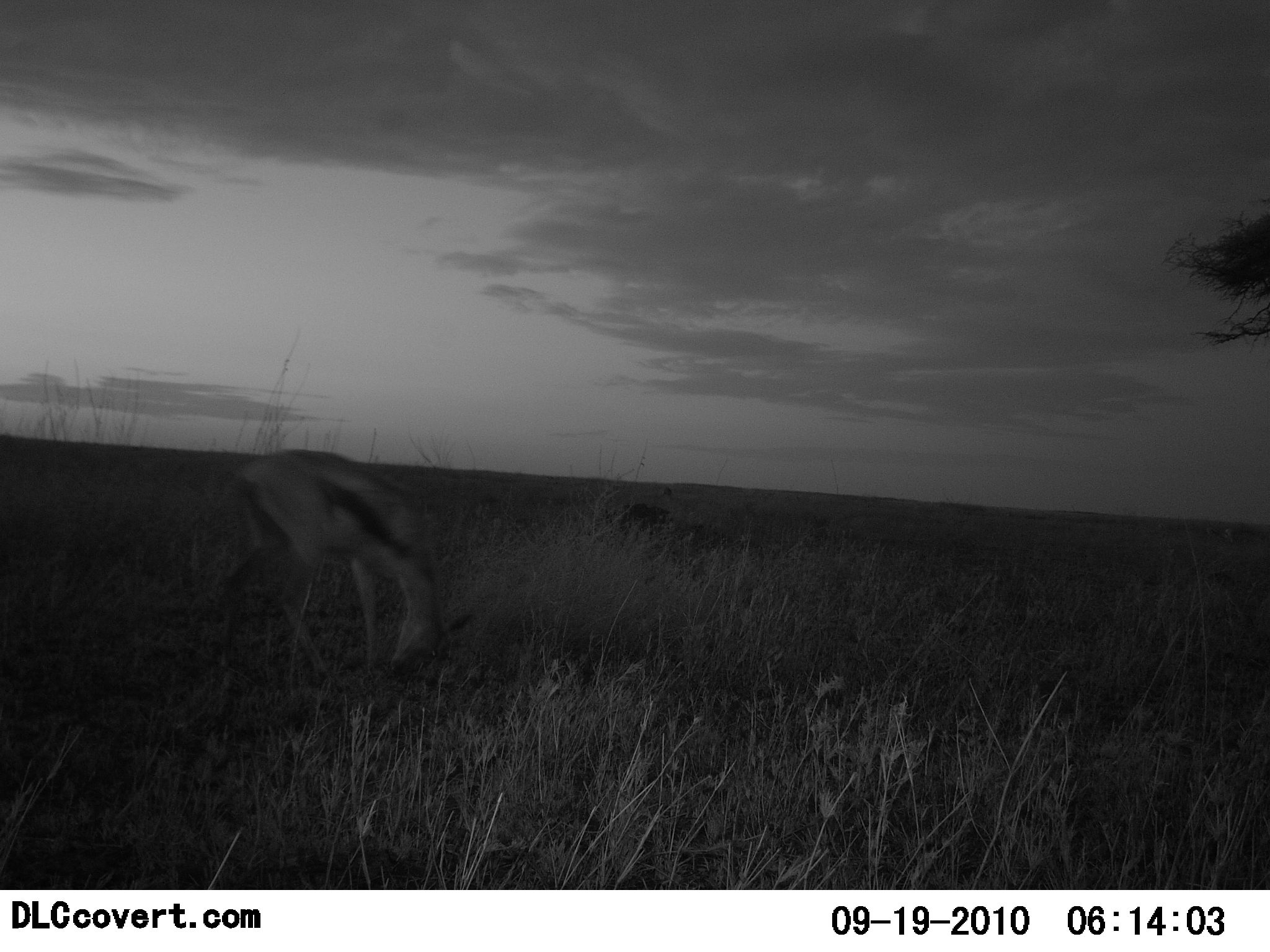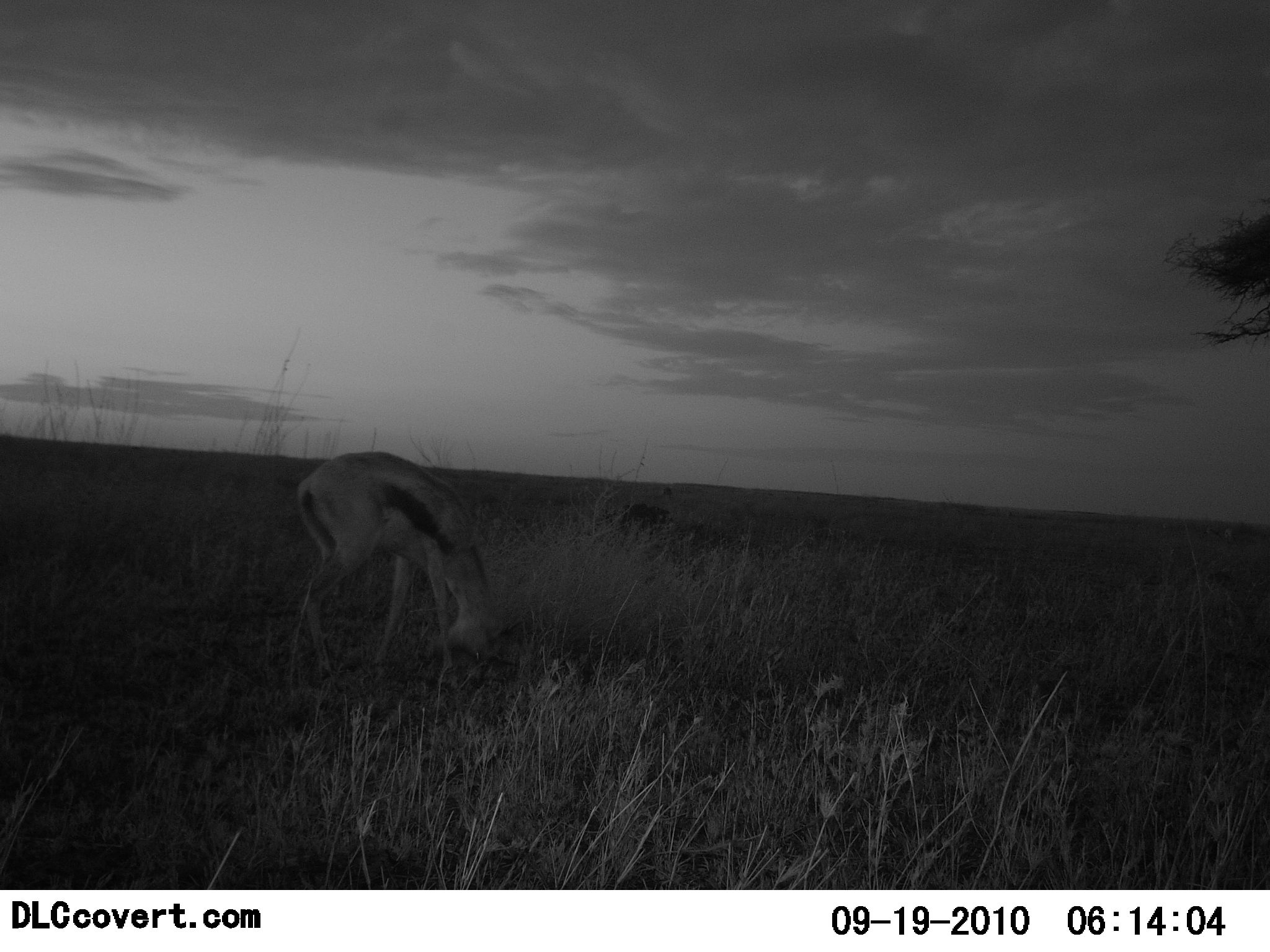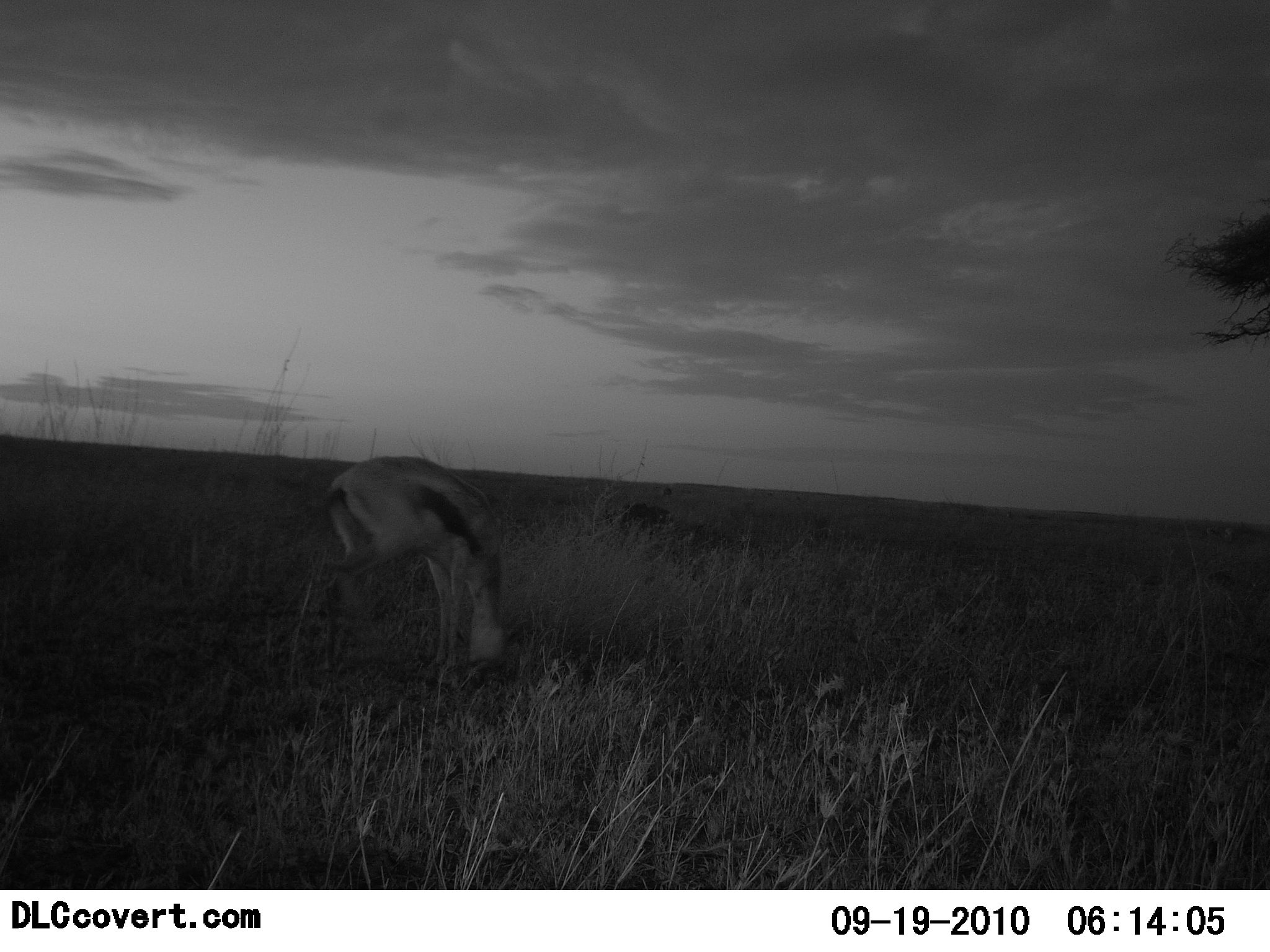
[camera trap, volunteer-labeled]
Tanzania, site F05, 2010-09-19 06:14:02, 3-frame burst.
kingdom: Animalia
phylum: Chordata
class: Mammalia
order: Artiodactyla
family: Bovidae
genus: Eudorcas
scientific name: Eudorcas thomsonii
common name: thomson's gazelle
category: gazellethomsons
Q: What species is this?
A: Gazellethomsons (thomson's gazelle) (Eudorcas thomsonii).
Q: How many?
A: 1.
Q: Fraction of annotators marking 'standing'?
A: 8%.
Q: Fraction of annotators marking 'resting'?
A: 0%.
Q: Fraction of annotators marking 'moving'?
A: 8%.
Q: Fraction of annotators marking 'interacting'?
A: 0%.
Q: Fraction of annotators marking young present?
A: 0%.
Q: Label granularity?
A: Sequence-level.